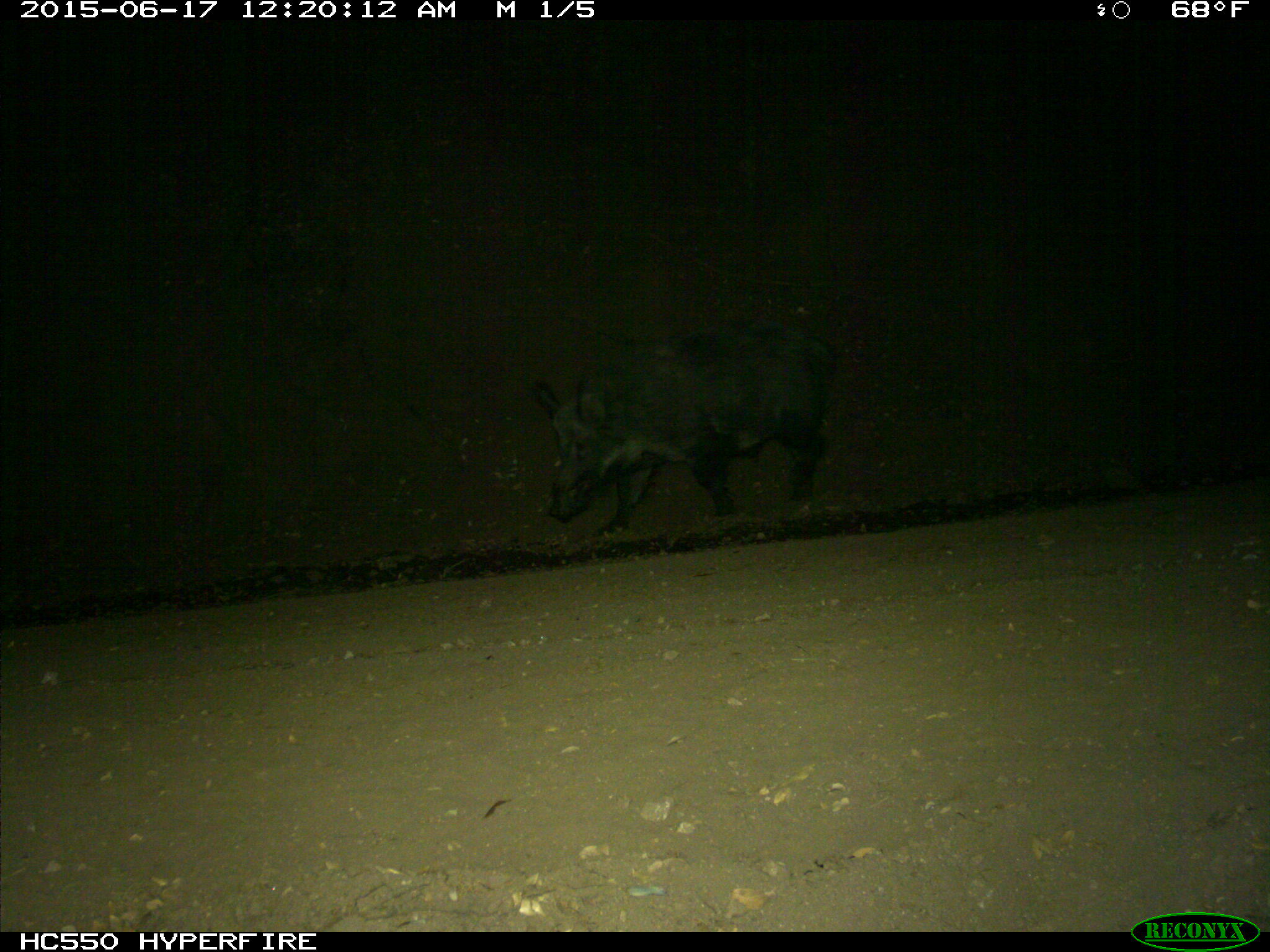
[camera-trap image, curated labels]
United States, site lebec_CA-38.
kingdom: Animalia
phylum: Chordata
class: Mammalia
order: Artiodactyla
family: Suidae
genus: Sus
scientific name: Sus scrofa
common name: wild boar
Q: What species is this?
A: Sus scrofa (wild boar).